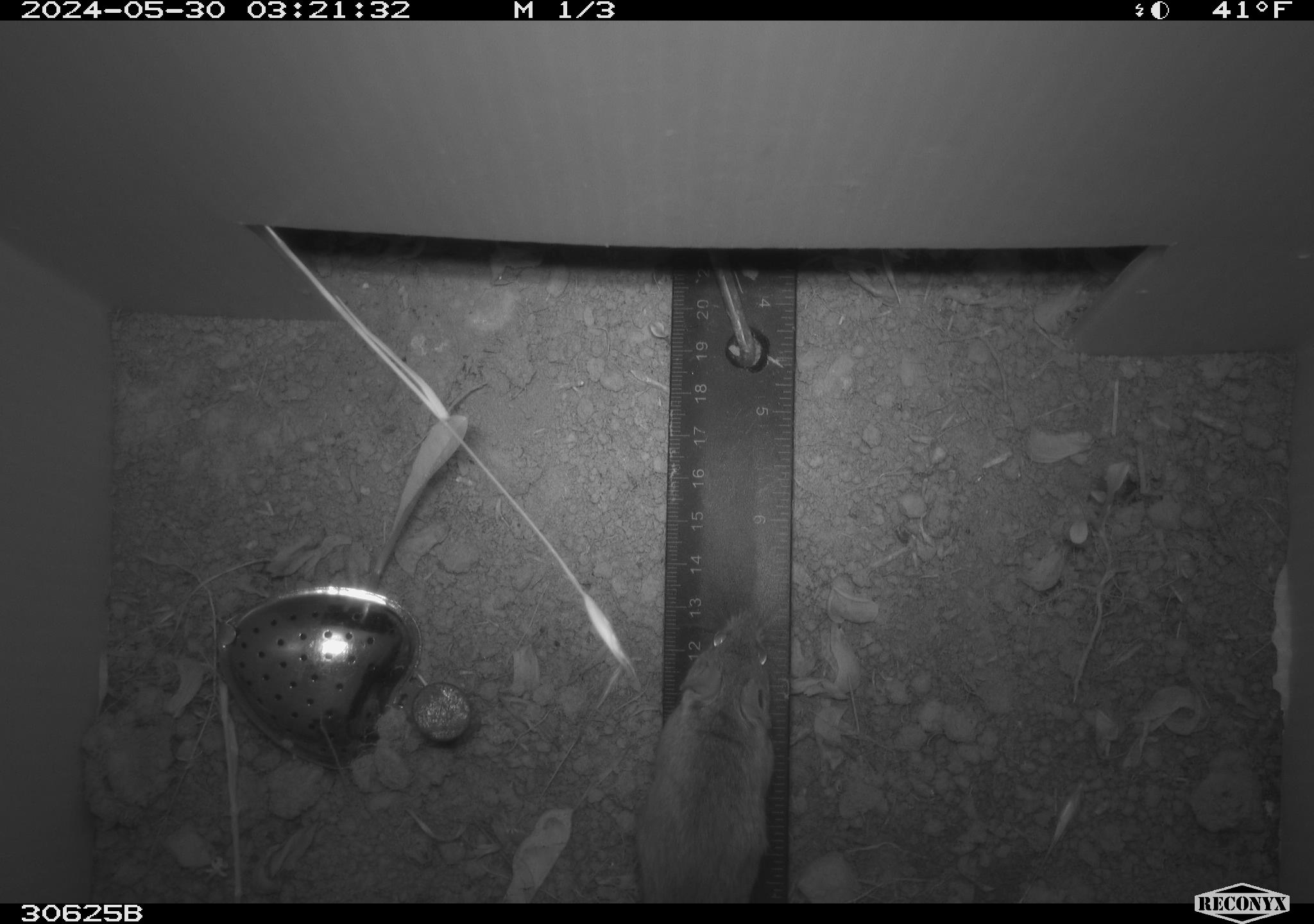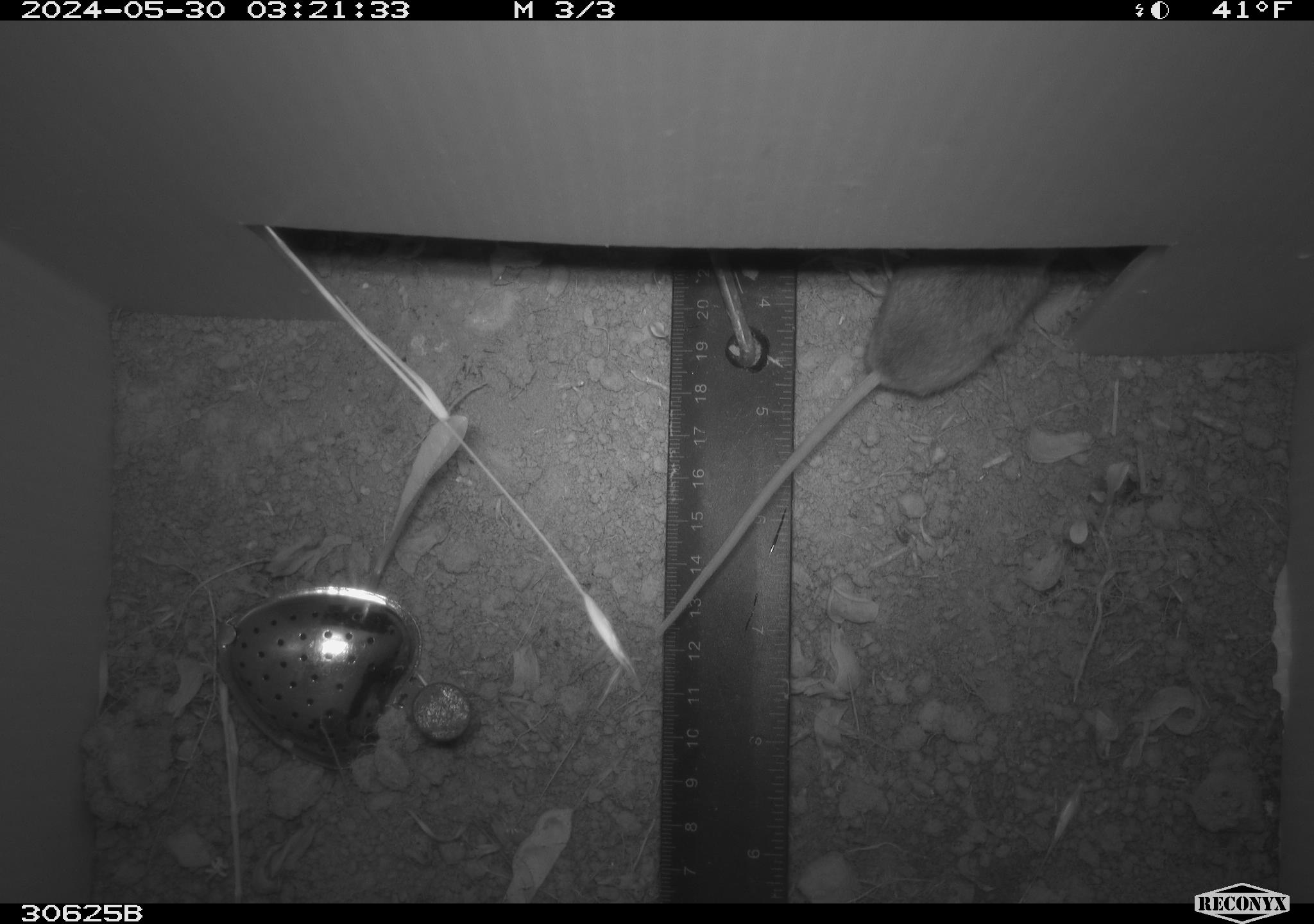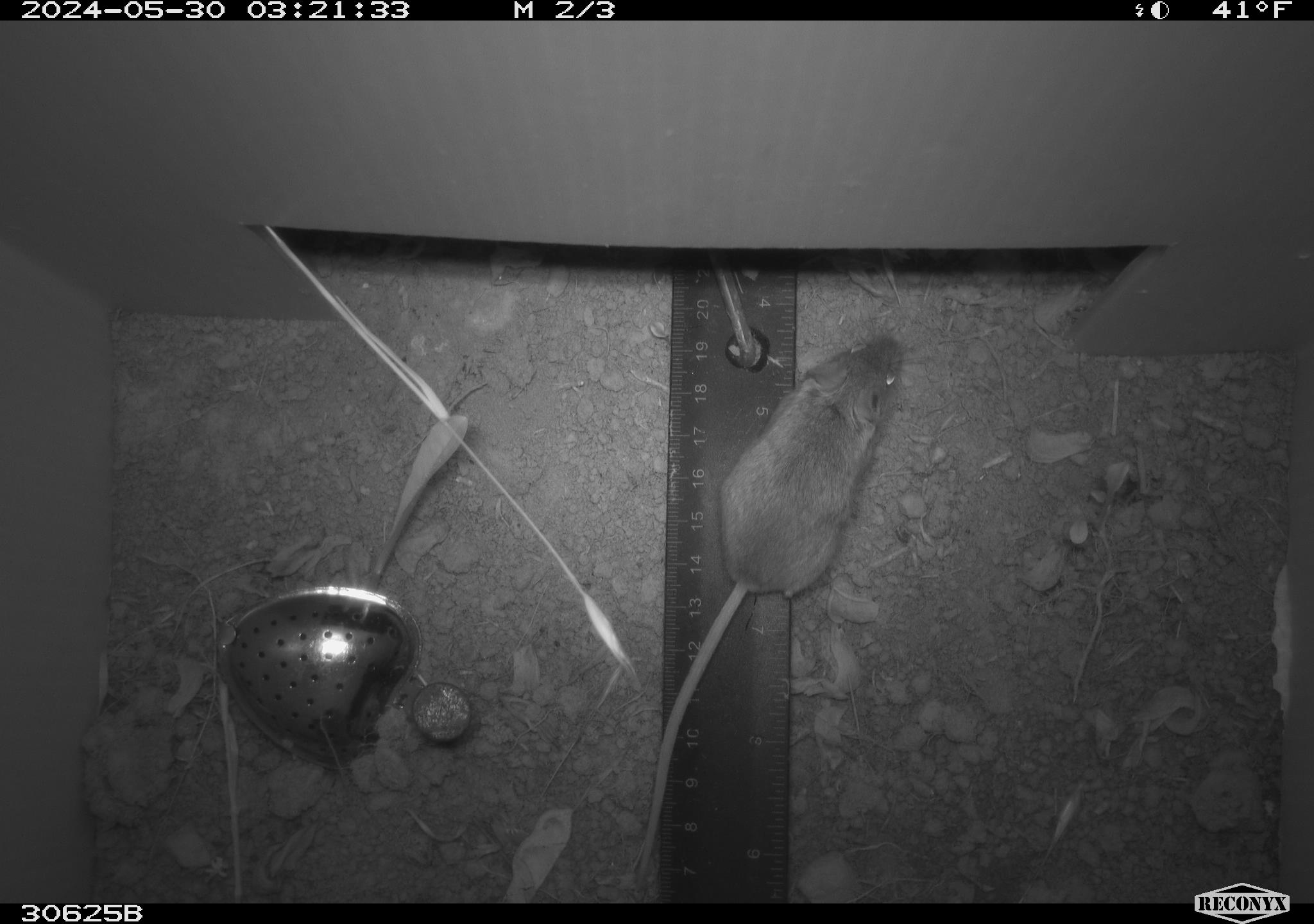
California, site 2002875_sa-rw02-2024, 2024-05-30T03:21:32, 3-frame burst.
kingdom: Animalia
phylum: Chordata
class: Mammalia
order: Rodentia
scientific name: Rodentia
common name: mouse species